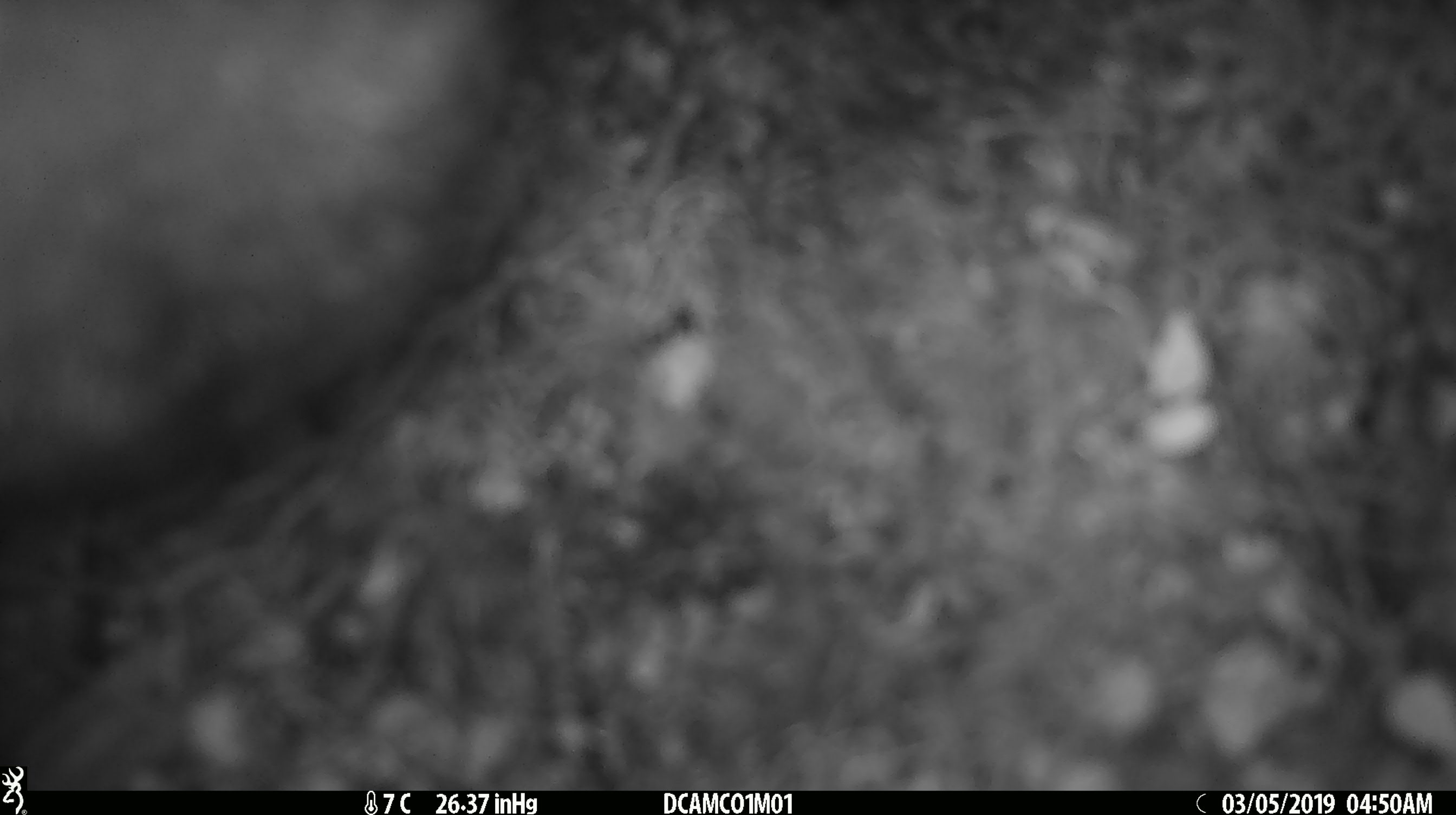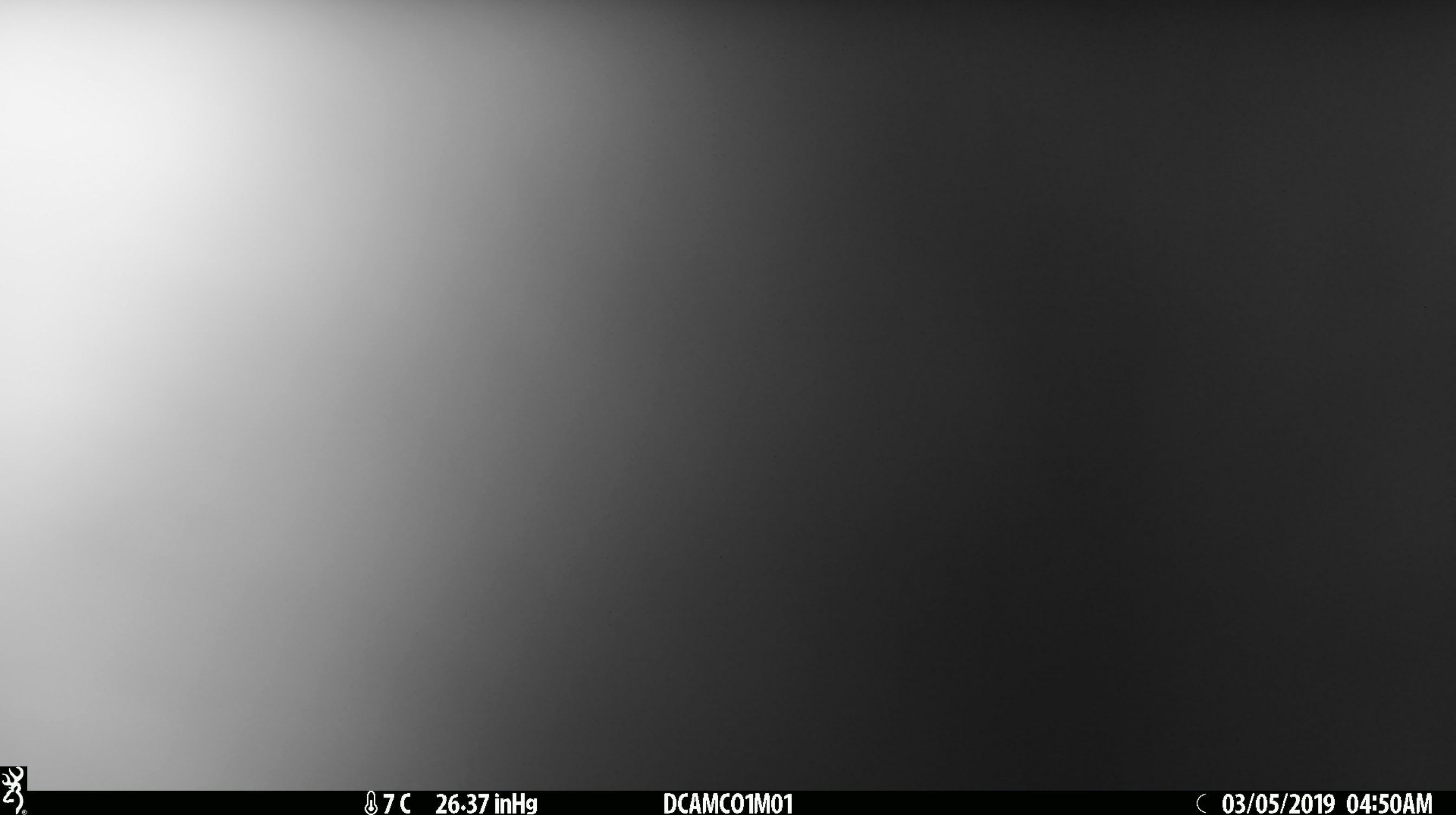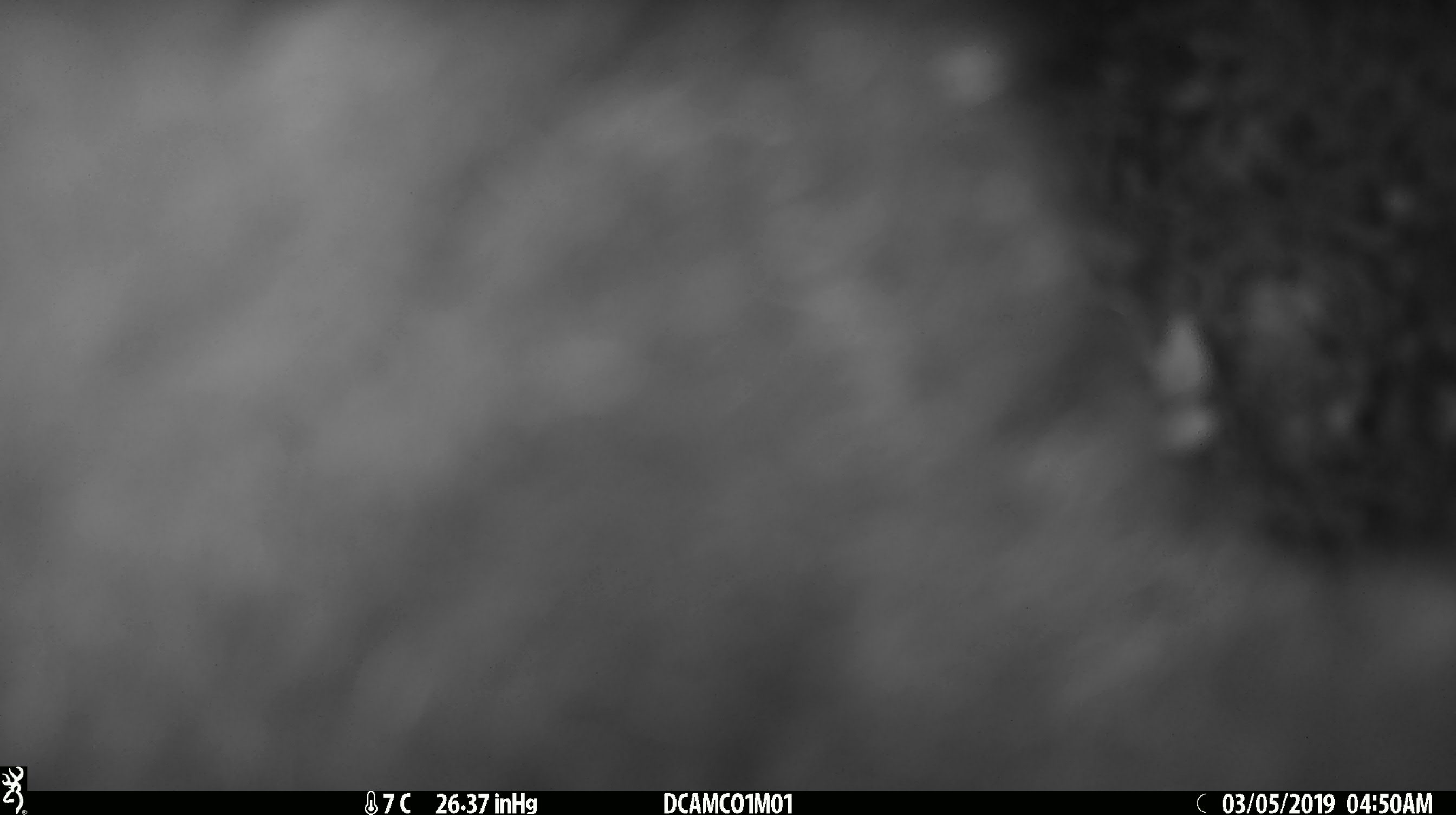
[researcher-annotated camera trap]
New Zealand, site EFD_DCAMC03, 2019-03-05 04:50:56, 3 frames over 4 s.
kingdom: Animalia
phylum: Chordata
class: Mammalia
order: Diprotodontia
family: Phalangeridae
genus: Trichosurus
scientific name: Trichosurus vulpecula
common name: common brushtail possum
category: possum